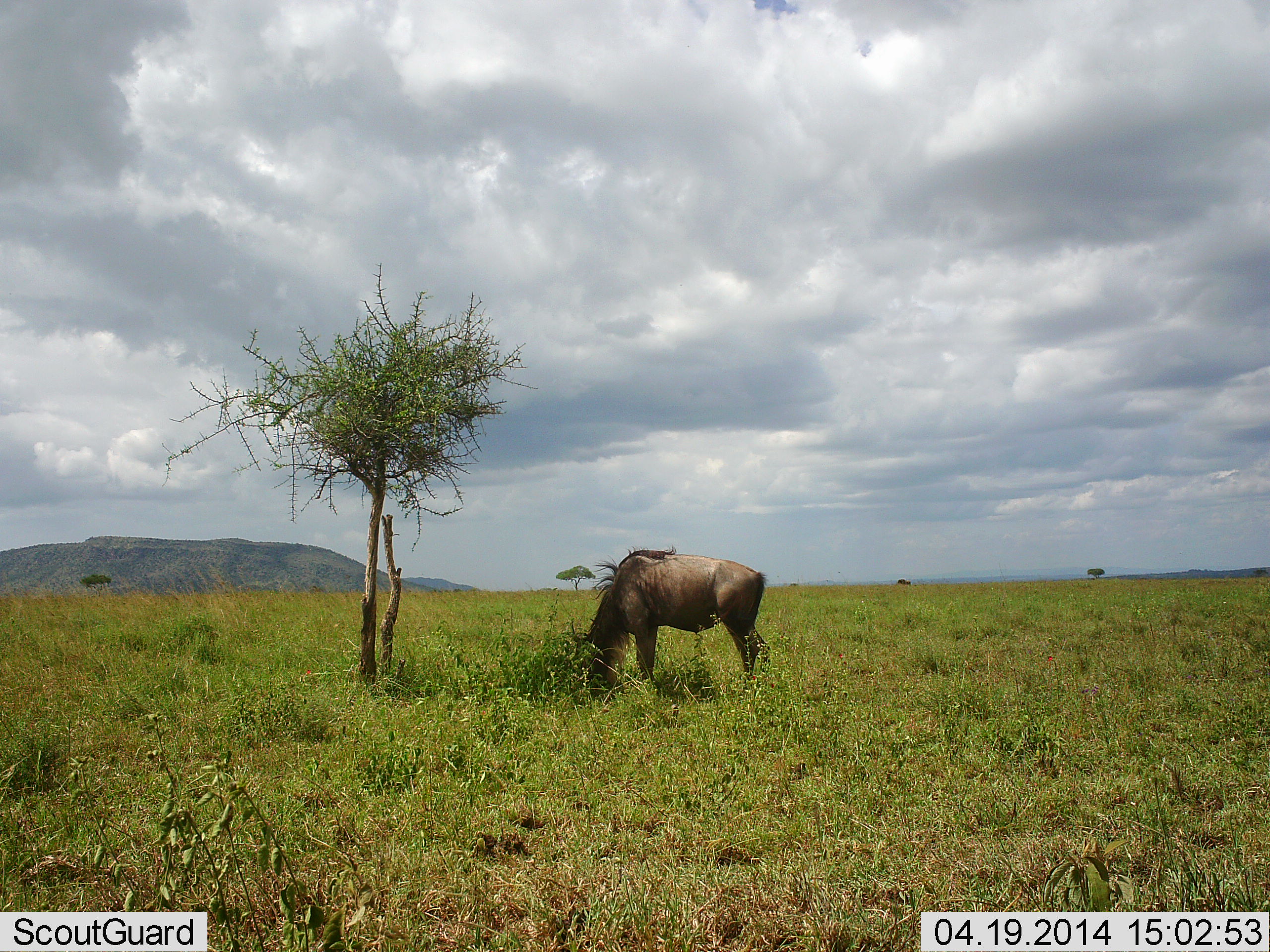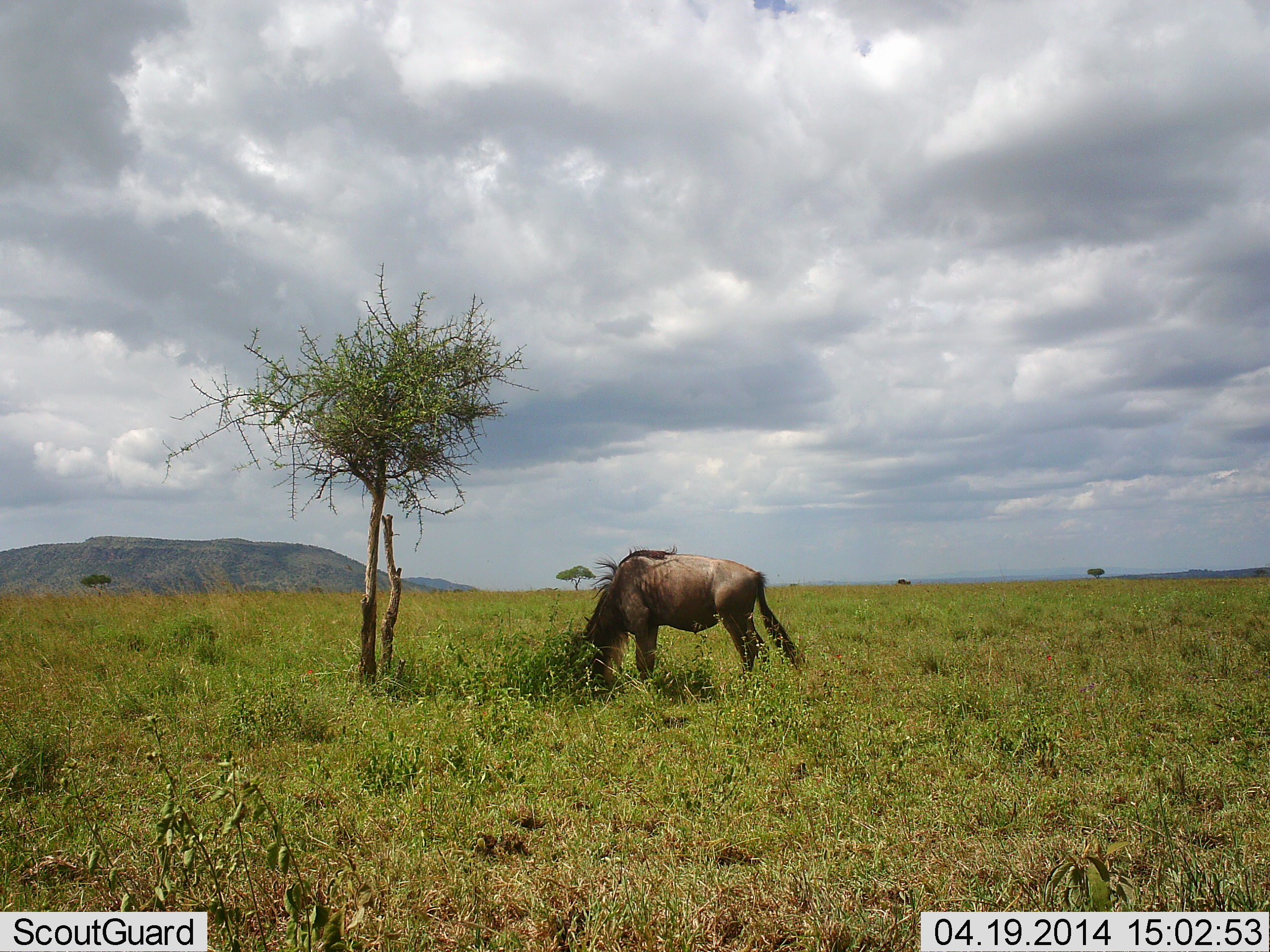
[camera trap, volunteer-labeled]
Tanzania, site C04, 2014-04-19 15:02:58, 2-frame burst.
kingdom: Animalia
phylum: Chordata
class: Mammalia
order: Artiodactyla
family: Bovidae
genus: Connochaetes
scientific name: Connochaetes taurinus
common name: blue wildebeest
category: wildebeest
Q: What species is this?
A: Wildebeest (blue wildebeest) (Connochaetes taurinus).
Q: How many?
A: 1.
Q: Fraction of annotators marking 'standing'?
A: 20%.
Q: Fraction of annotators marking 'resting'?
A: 0%.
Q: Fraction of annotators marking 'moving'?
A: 0%.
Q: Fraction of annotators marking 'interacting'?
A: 0%.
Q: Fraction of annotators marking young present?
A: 0%.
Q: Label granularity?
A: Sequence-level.